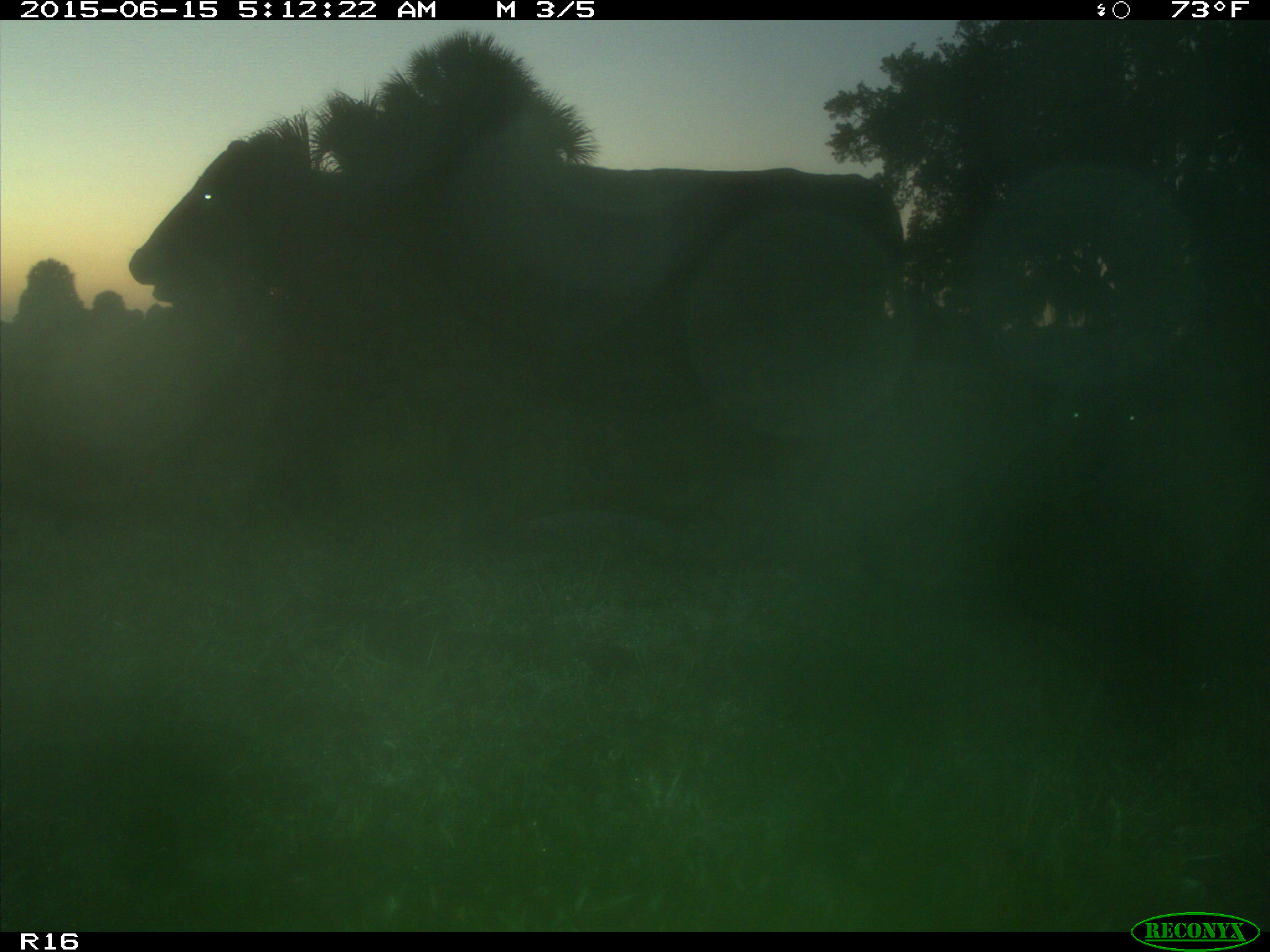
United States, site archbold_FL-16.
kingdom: Animalia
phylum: Chordata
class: Mammalia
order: Artiodactyla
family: Bovidae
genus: Bos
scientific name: Bos taurus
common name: domestic cow